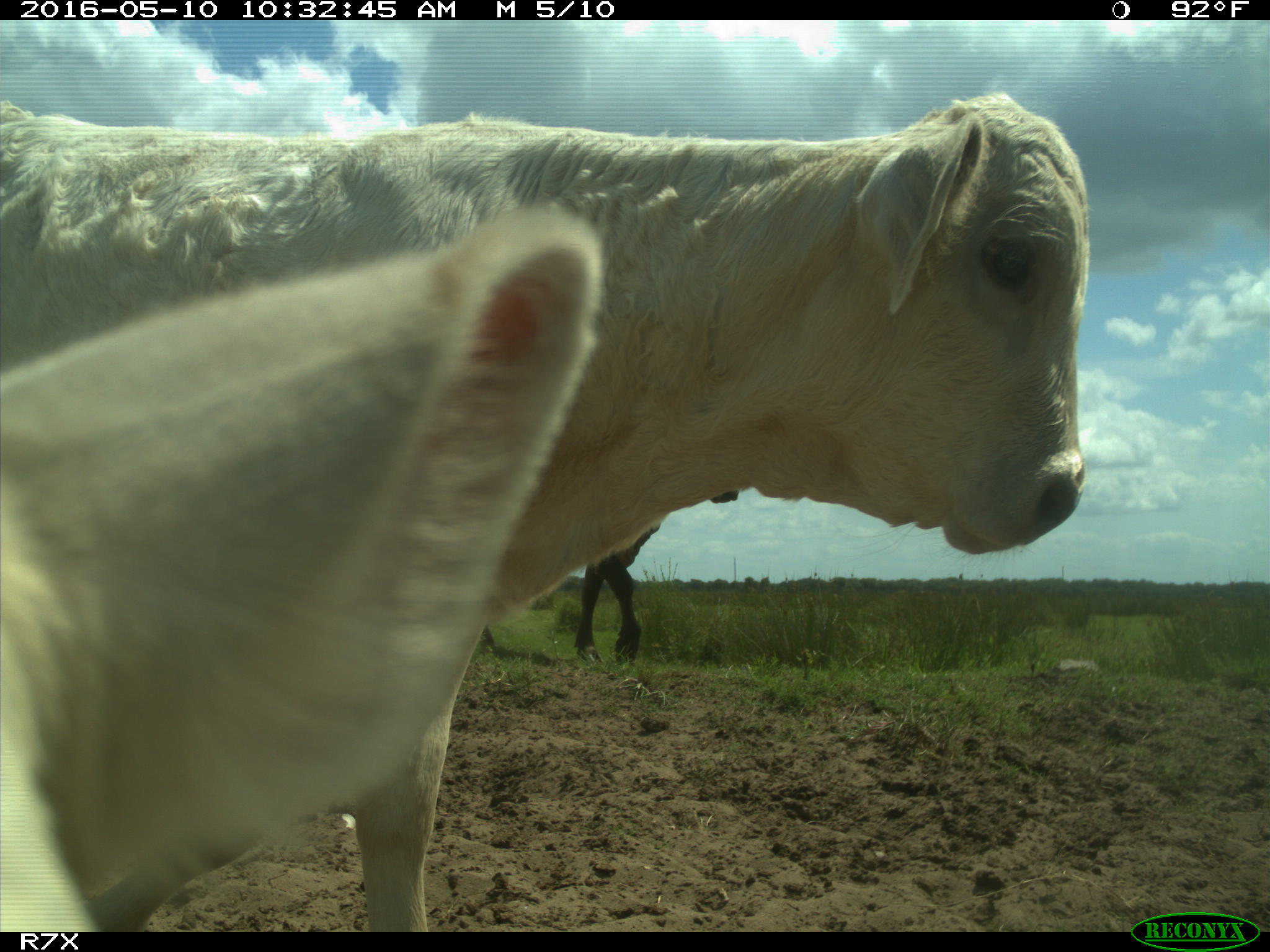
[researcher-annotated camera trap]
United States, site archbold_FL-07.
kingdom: Animalia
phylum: Chordata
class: Mammalia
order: Artiodactyla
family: Bovidae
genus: Bos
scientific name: Bos taurus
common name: domestic cow